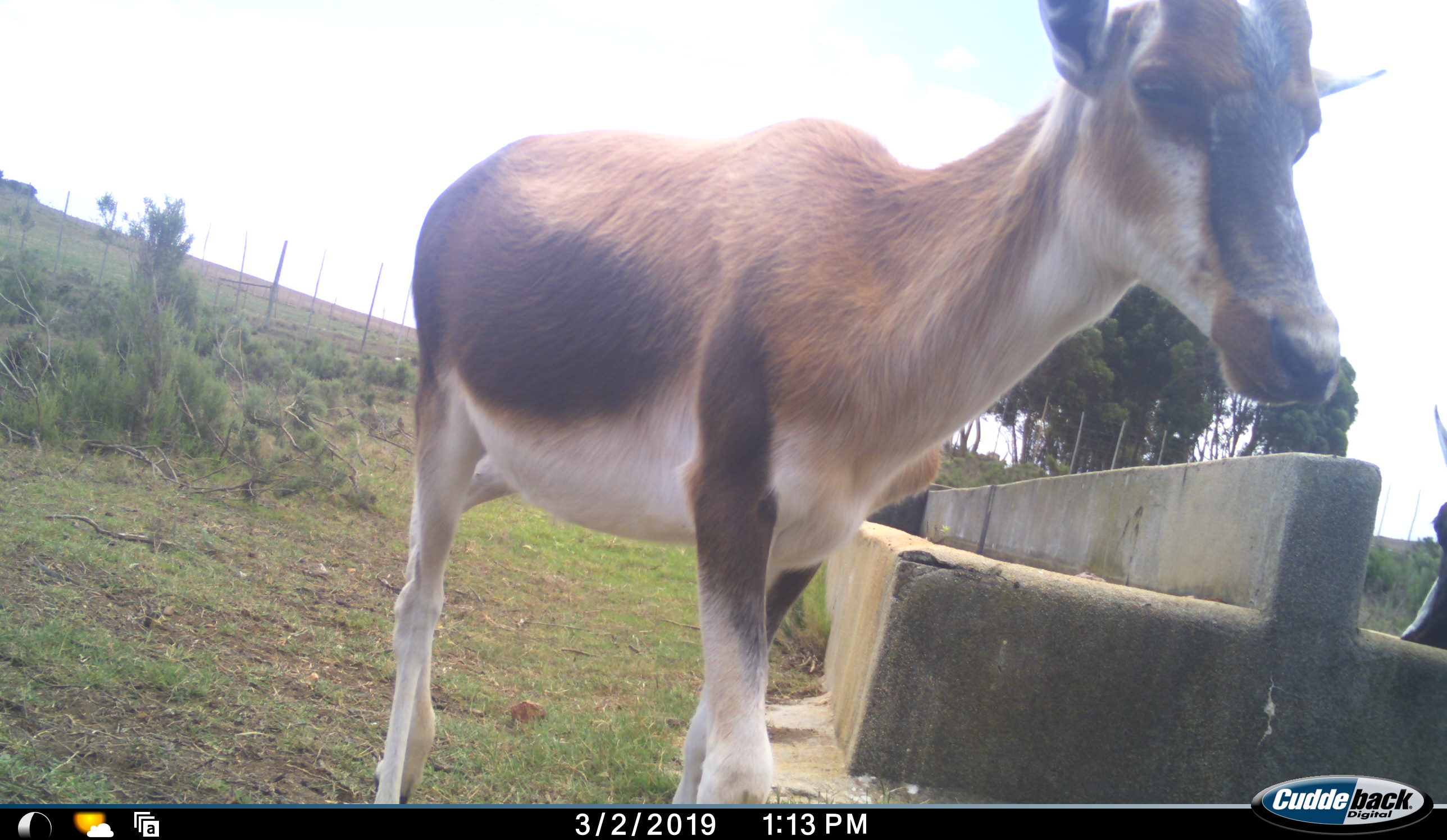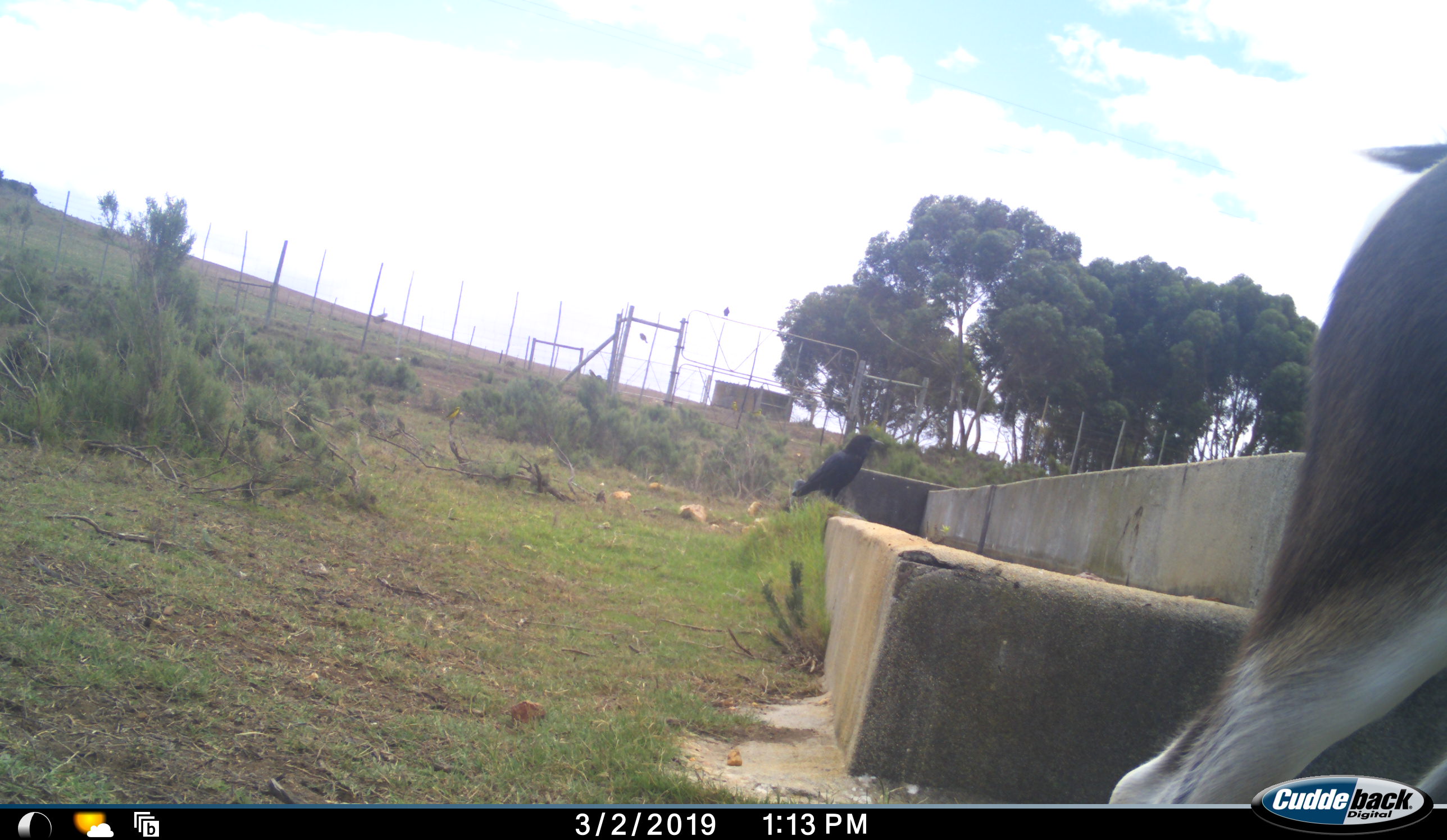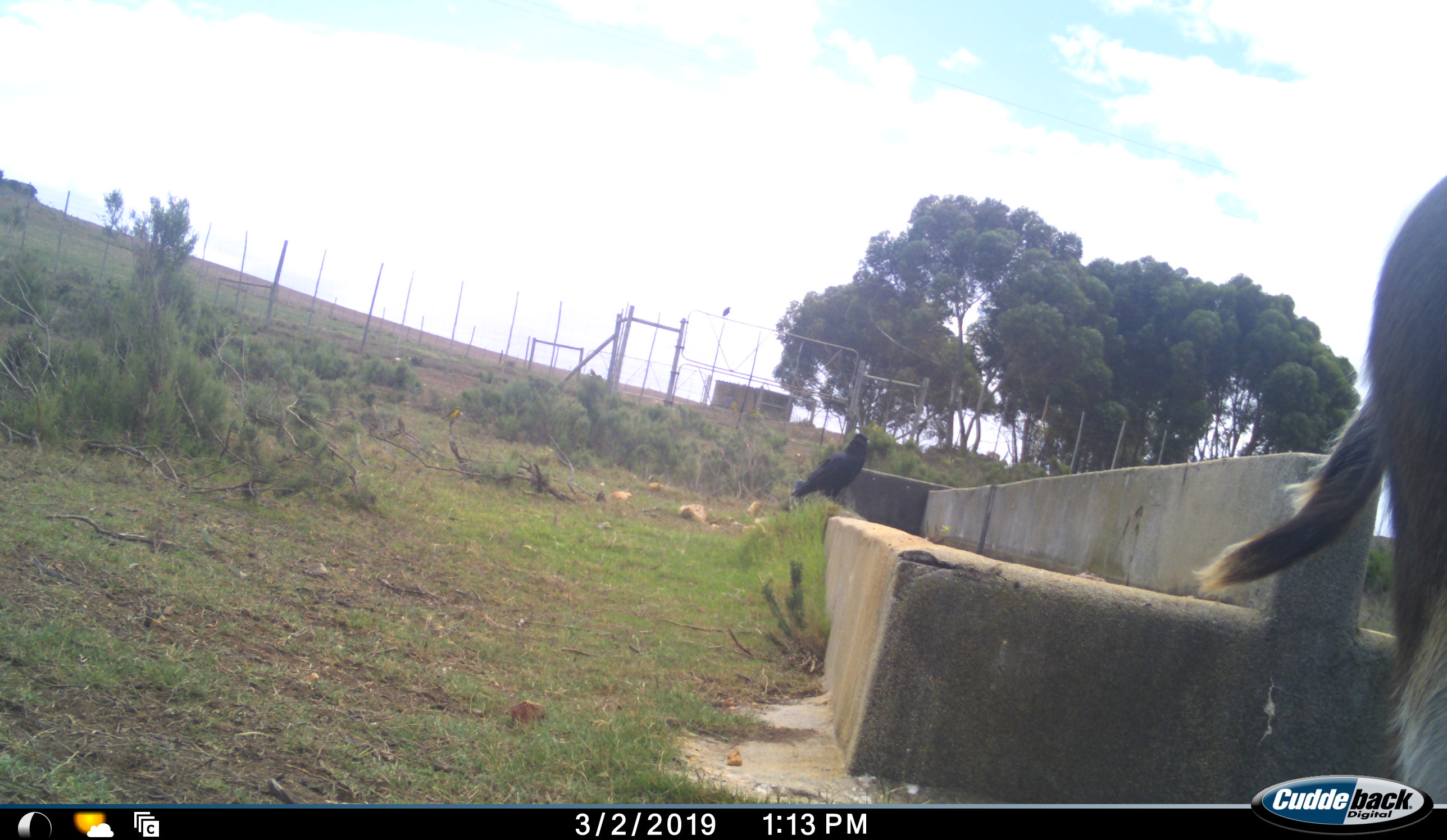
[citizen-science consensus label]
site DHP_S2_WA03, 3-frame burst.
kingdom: Animalia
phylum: Chordata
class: Mammalia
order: Artiodactyla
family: Bovidae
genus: Damaliscus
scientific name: Damaliscus pygargus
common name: bontebok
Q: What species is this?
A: Bontebok (Damaliscus pygargus).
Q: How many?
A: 2.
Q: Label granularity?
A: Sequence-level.